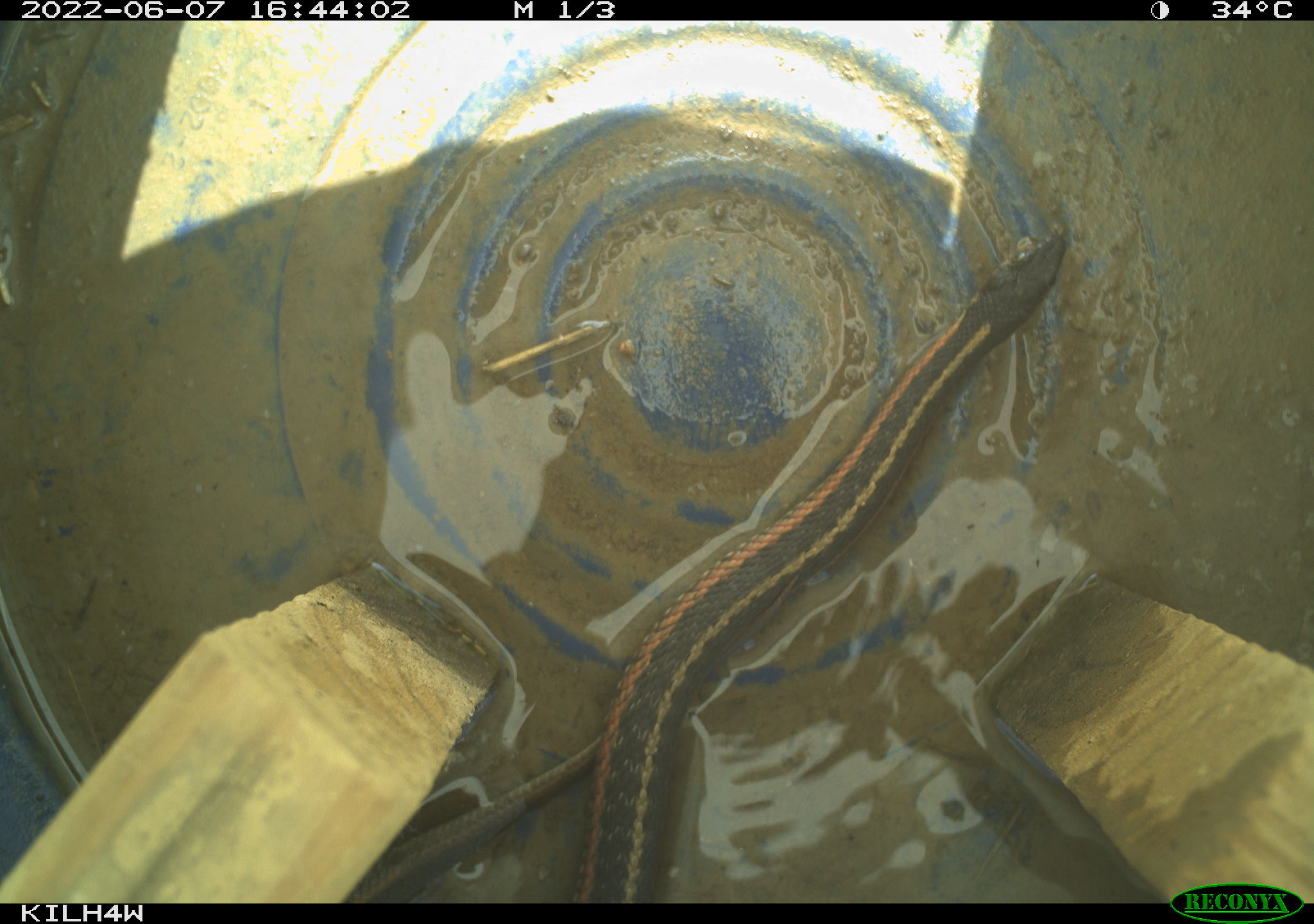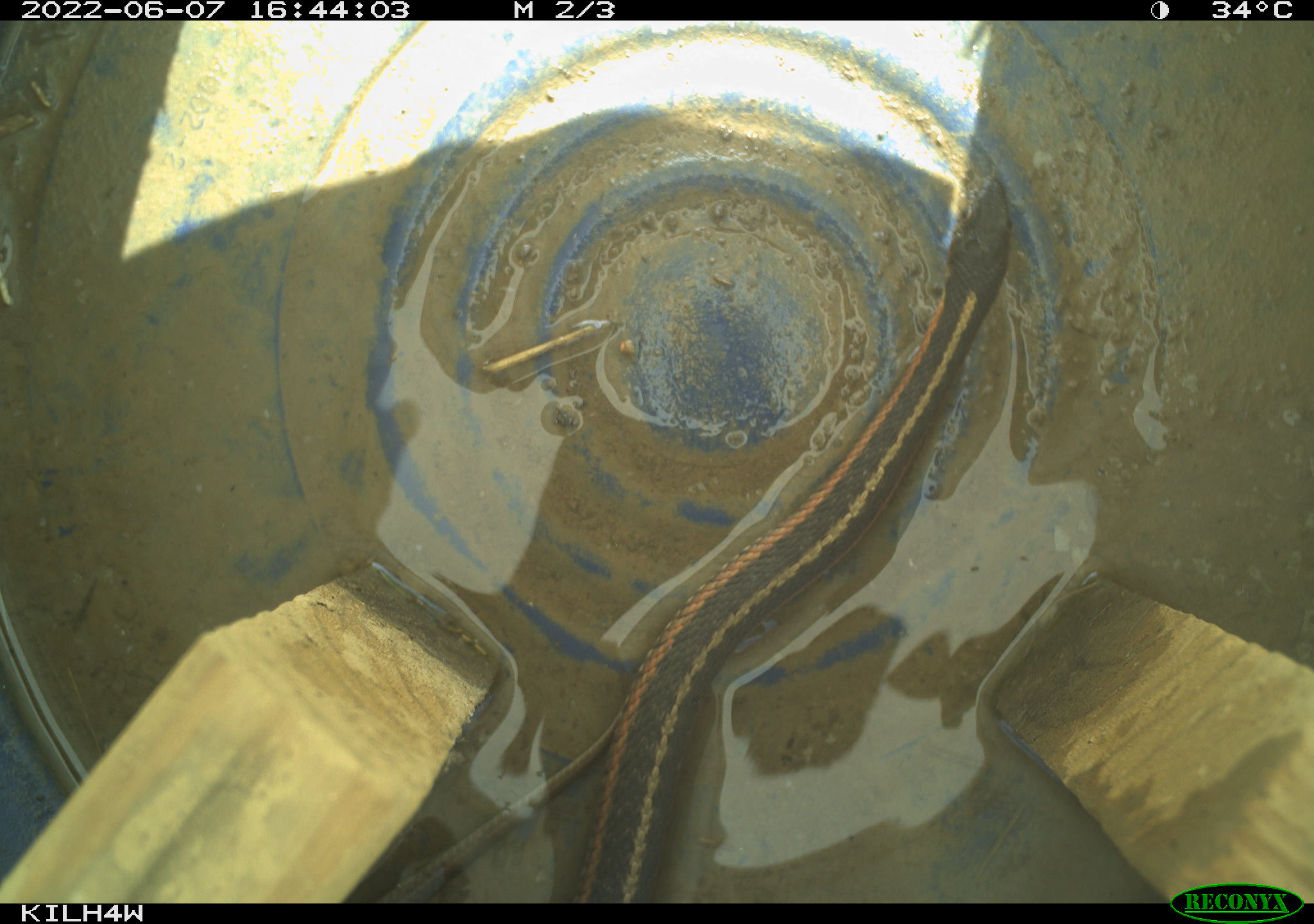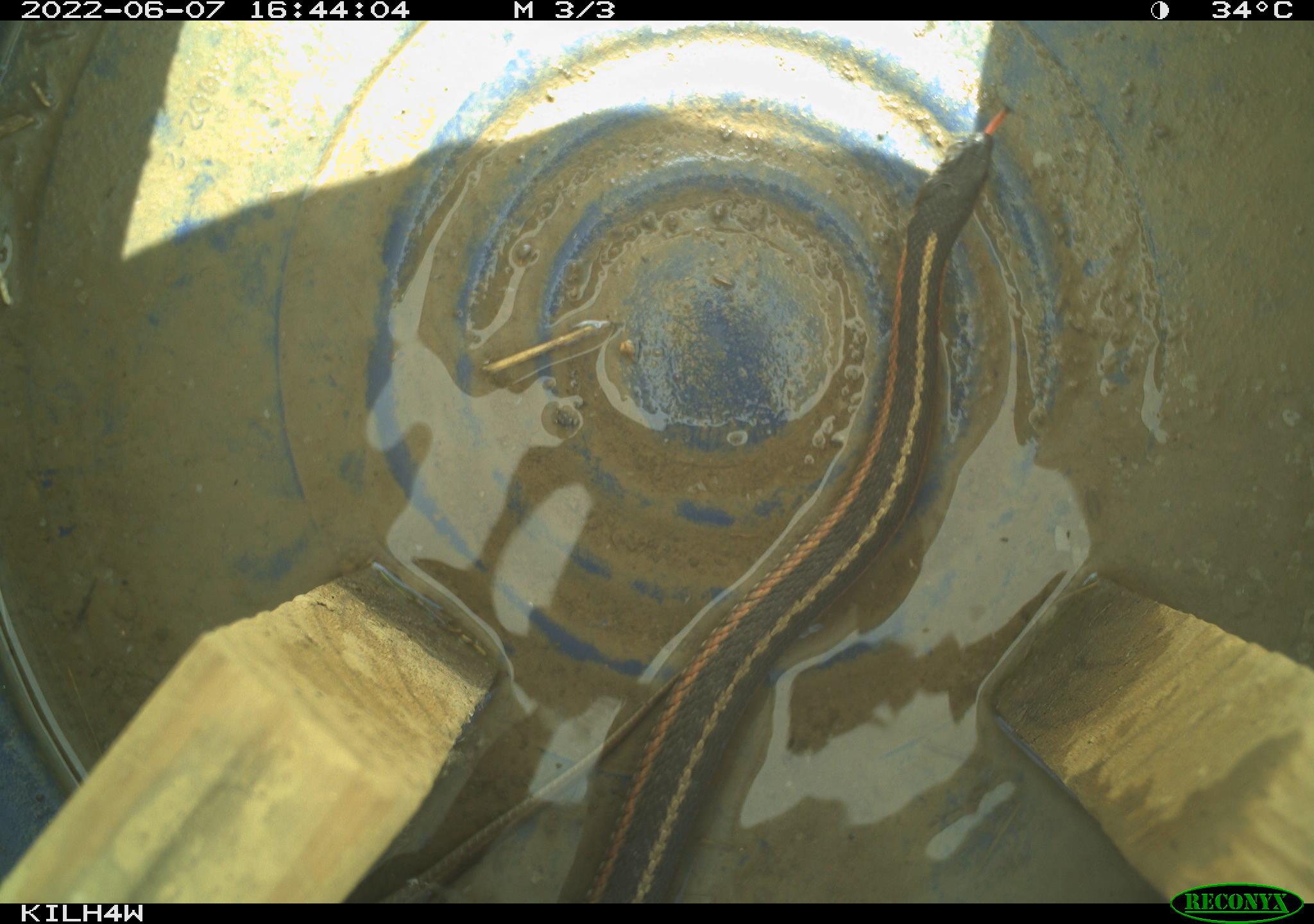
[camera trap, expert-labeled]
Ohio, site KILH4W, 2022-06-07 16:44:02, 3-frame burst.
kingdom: Animalia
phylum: Chordata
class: Reptilia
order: Squamata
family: Colubridae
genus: Thamnophis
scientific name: Thamnophis sirtalis sirtalis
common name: eastern gartersnake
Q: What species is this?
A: Eastern gartersnake (Thamnophis sirtalis sirtalis).